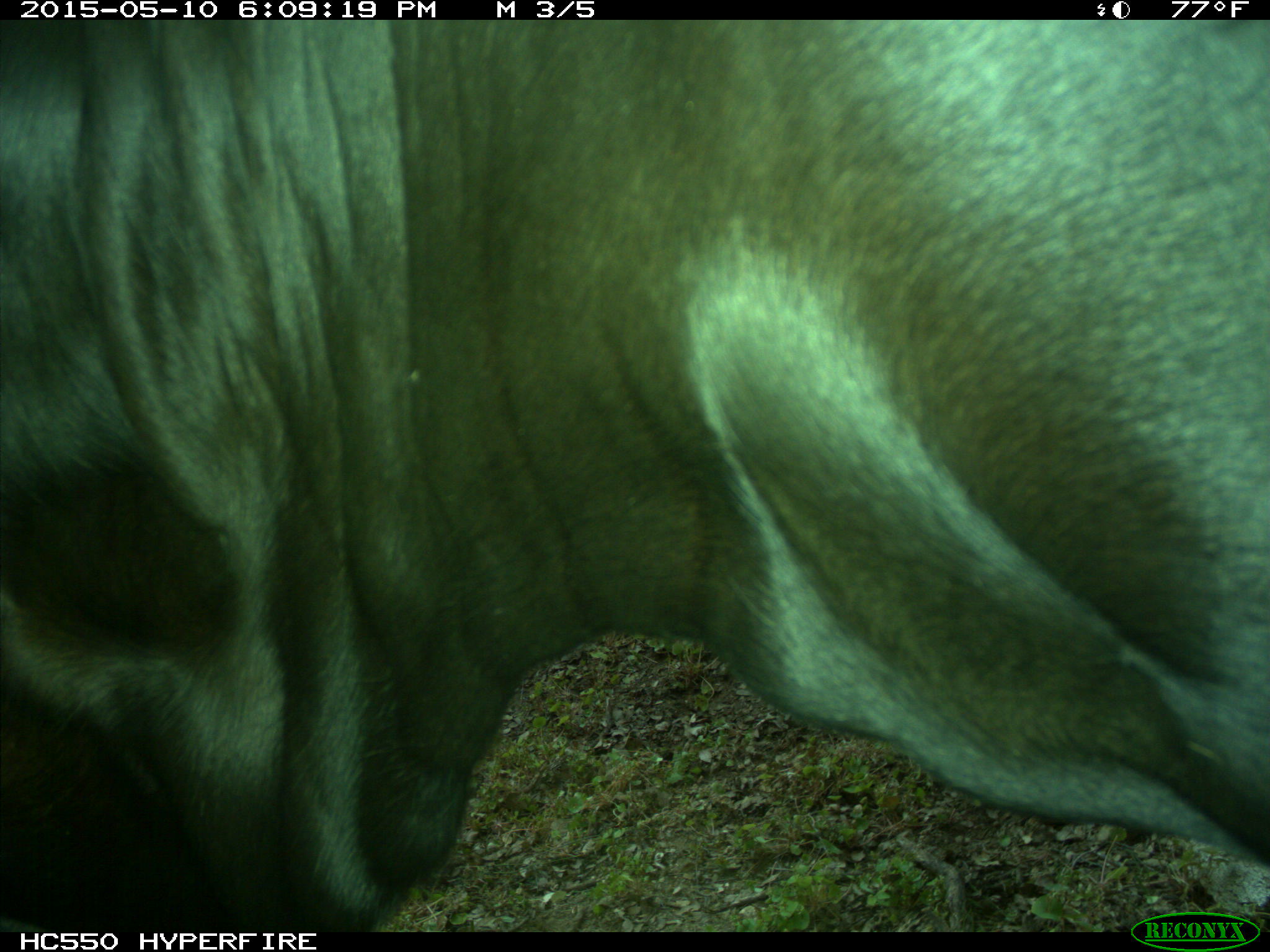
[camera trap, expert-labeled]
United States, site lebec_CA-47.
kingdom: Animalia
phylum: Chordata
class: Mammalia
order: Artiodactyla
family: Bovidae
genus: Bos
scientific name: Bos taurus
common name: domestic cow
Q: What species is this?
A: Bos taurus (domestic cow).